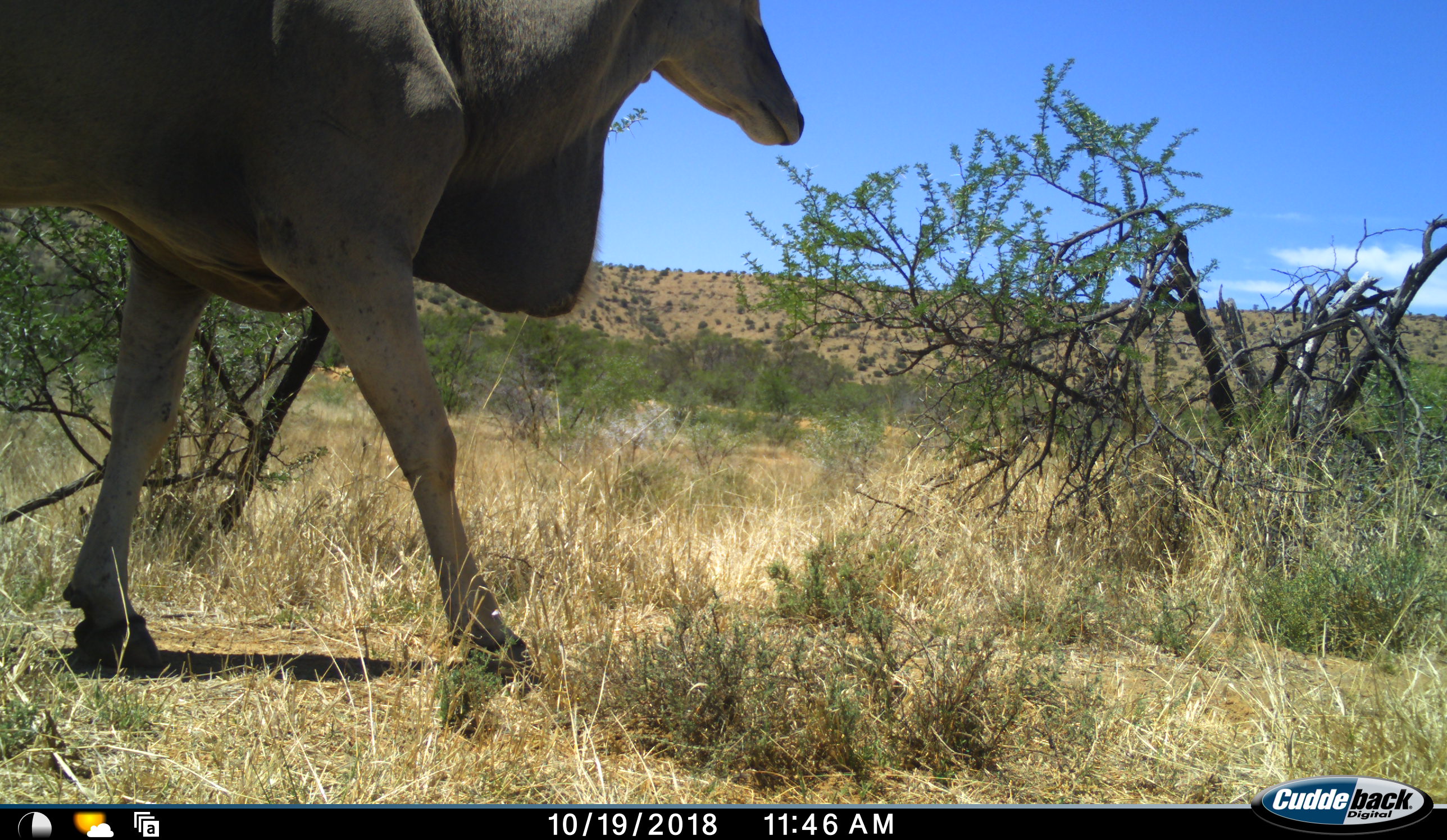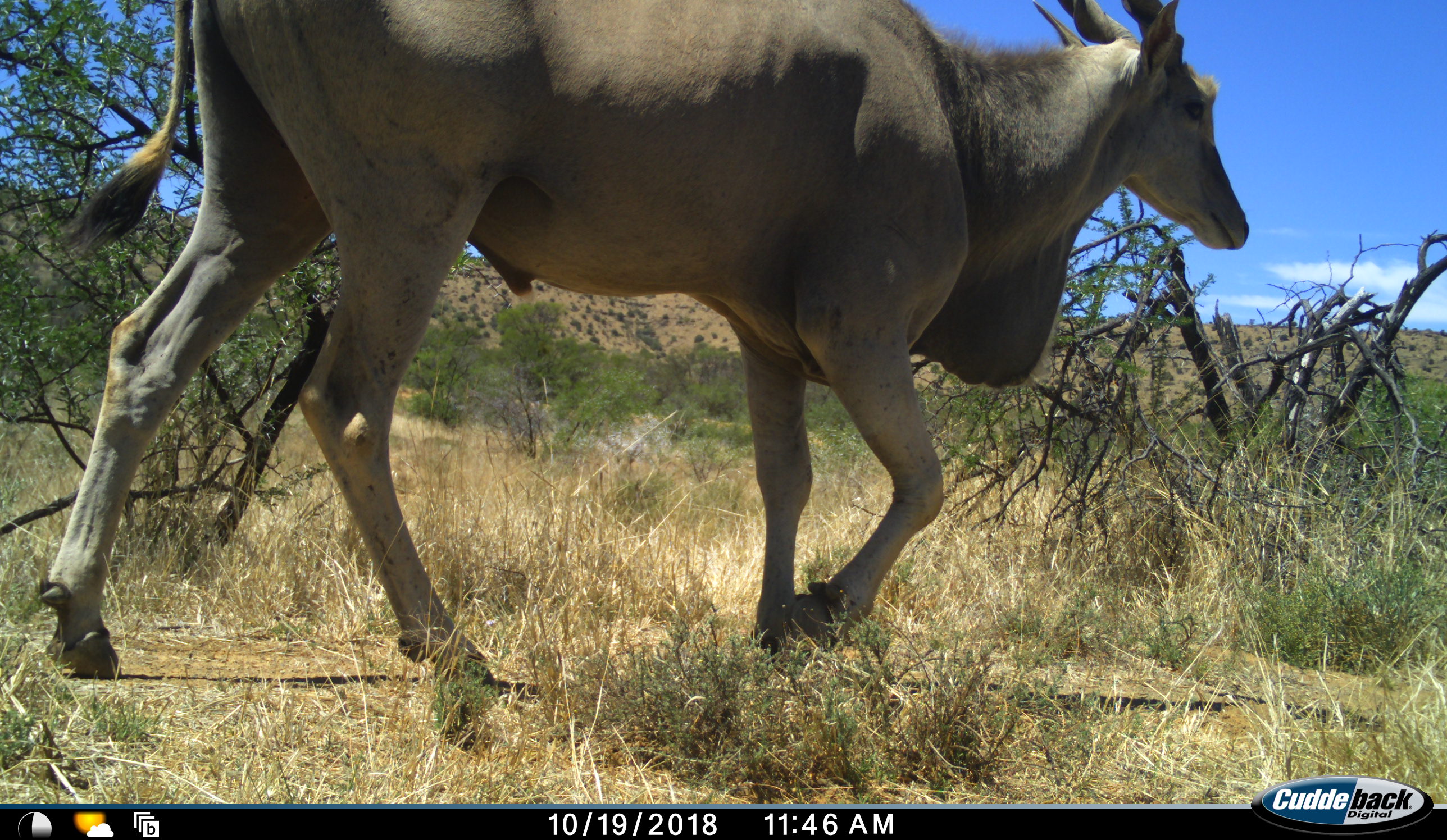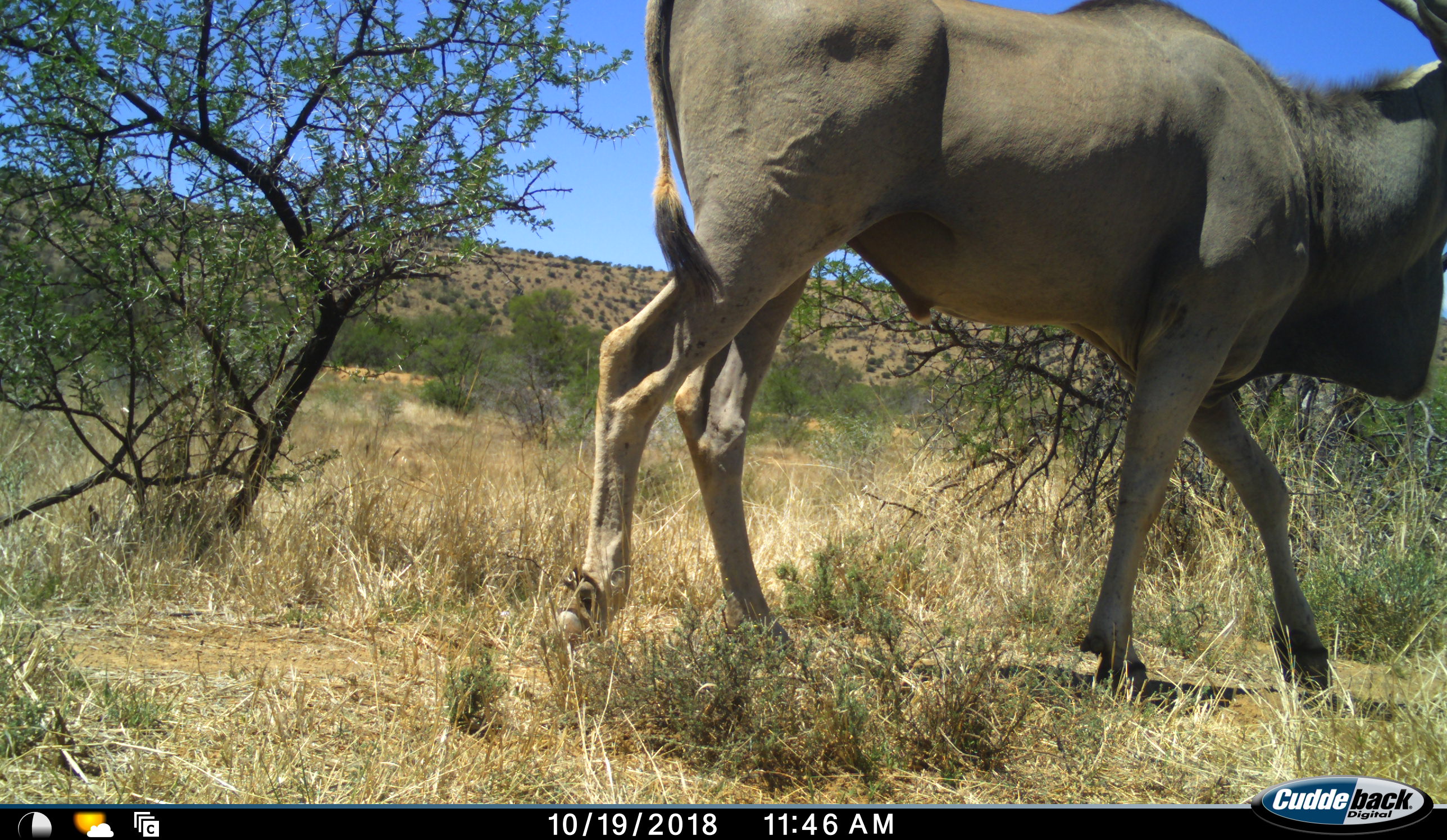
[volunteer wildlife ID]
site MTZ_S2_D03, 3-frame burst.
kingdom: Animalia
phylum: Chordata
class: Mammalia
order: Artiodactyla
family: Bovidae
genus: Tragelaphus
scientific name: Tragelaphus oryx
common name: eland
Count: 1.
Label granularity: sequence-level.